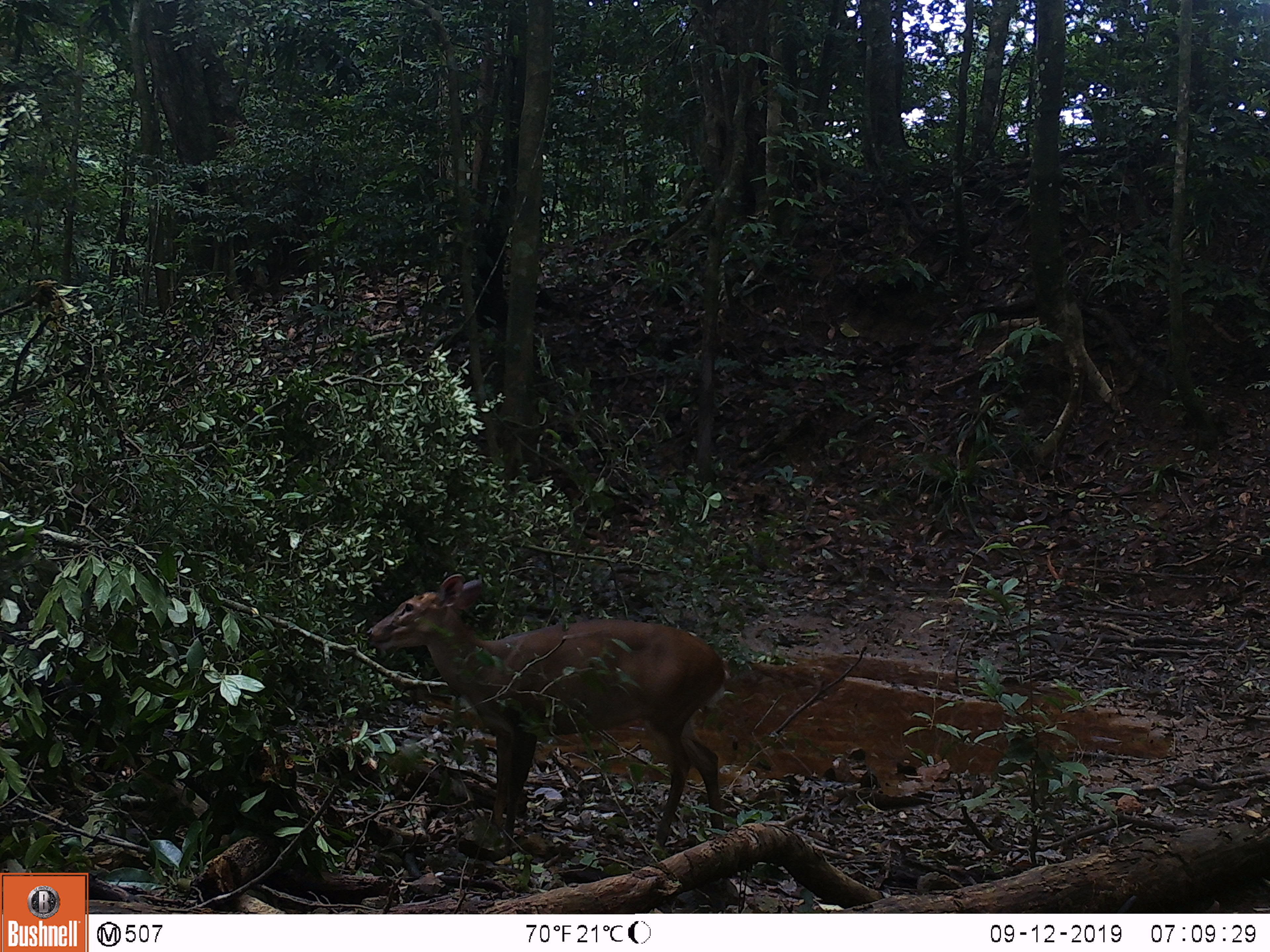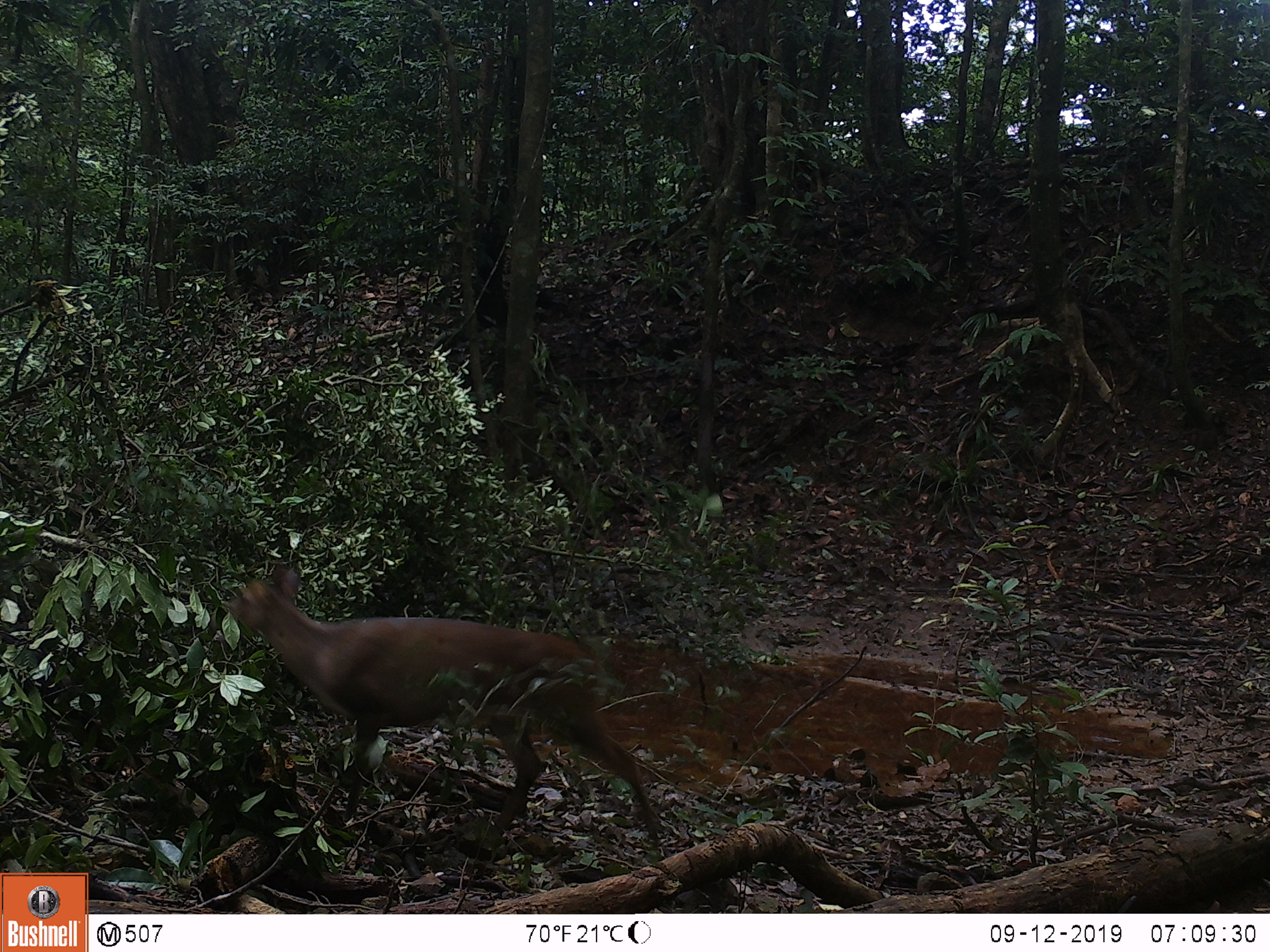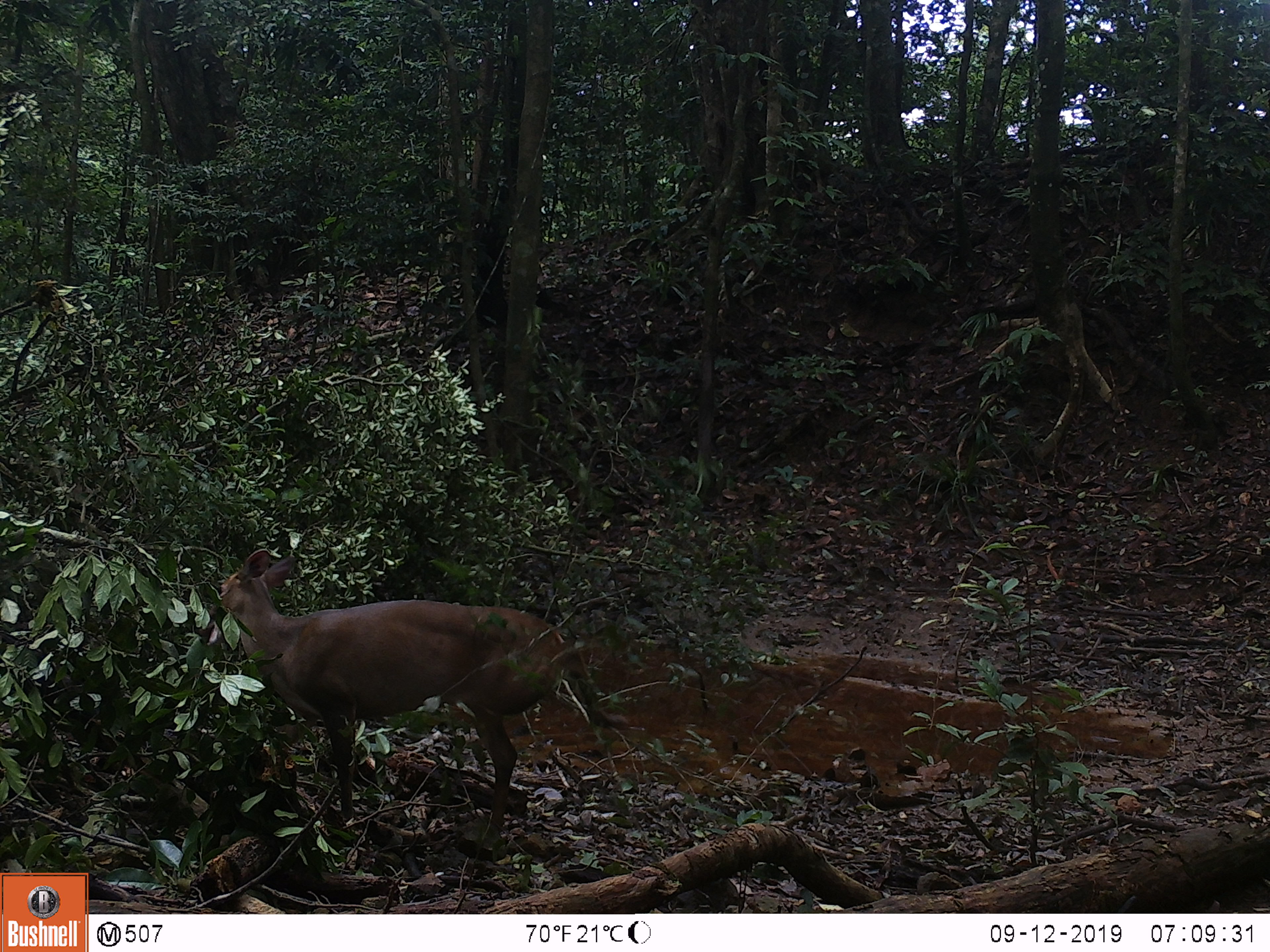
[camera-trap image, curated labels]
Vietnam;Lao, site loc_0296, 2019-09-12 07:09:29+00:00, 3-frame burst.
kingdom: Animalia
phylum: Chordata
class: Mammalia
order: Artiodactyla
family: Cervidae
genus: Muntiacus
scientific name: Muntiacus vuquangensis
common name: large-antlered muntjac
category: large antlered muntjac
Large antlered muntjac (large-antlered muntjac) (Muntiacus vuquangensis). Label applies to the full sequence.